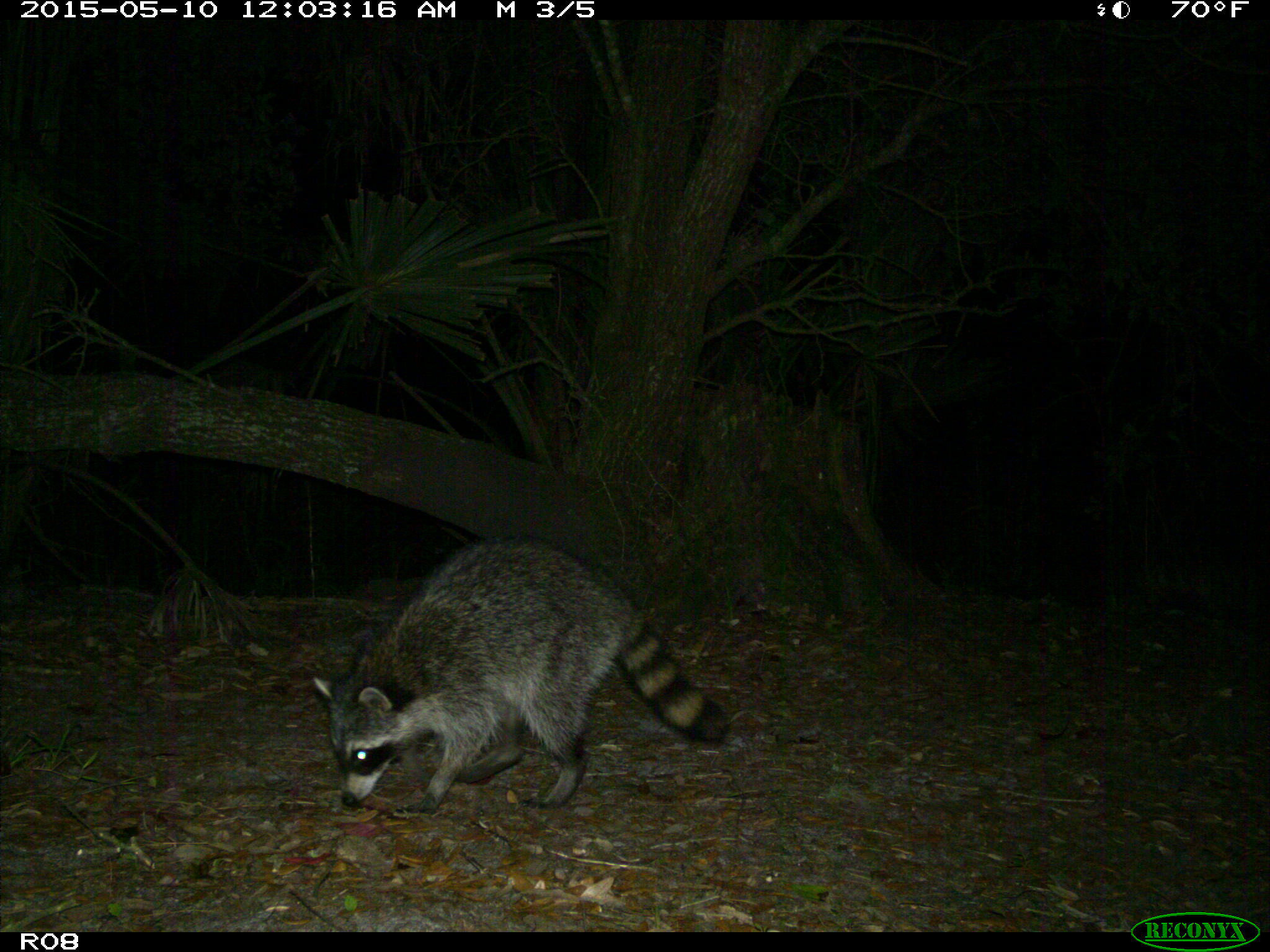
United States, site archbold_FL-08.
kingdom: Animalia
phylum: Chordata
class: Mammalia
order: Carnivora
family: Procyonidae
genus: Procyon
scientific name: Procyon lotor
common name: common raccoon